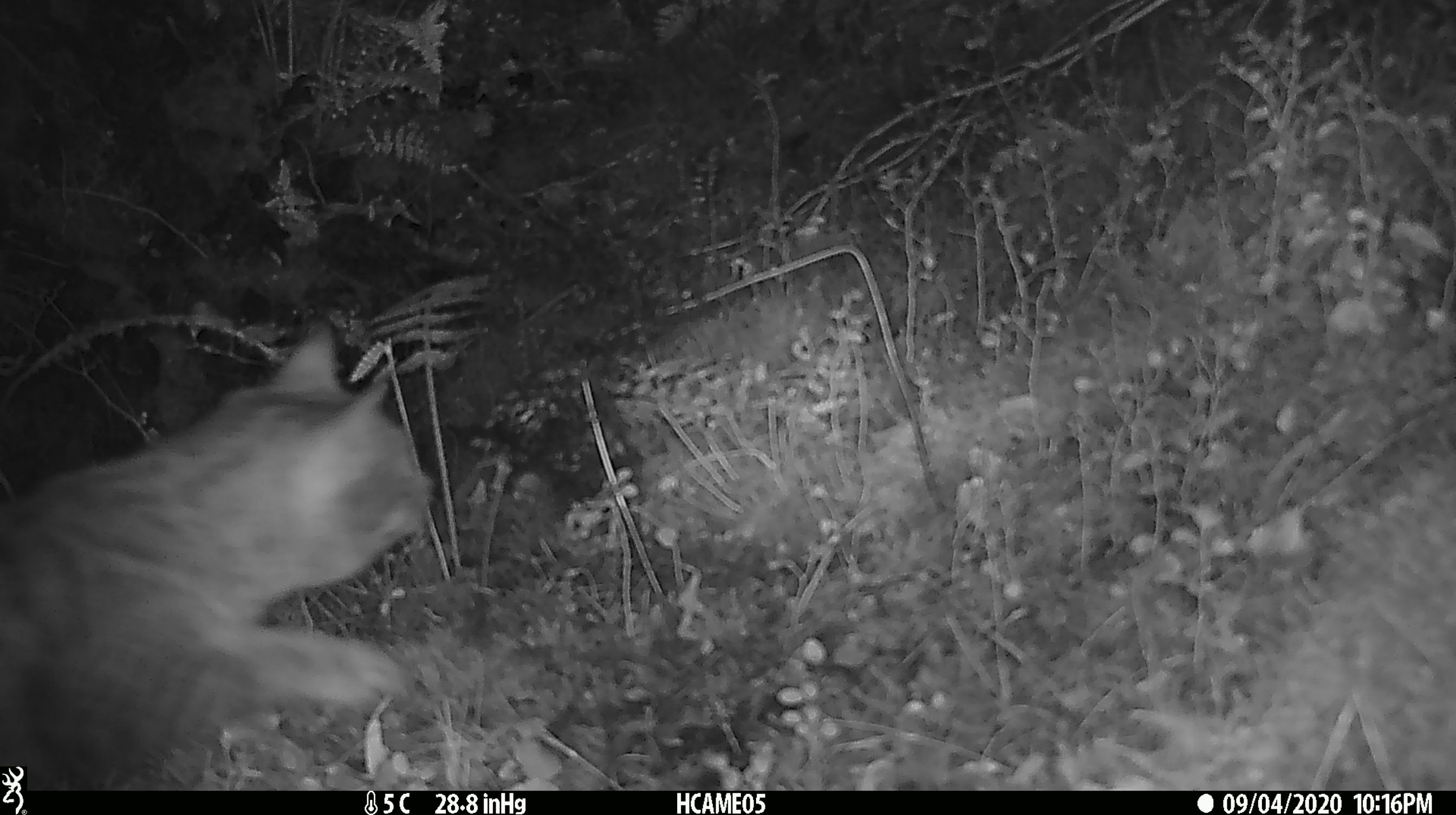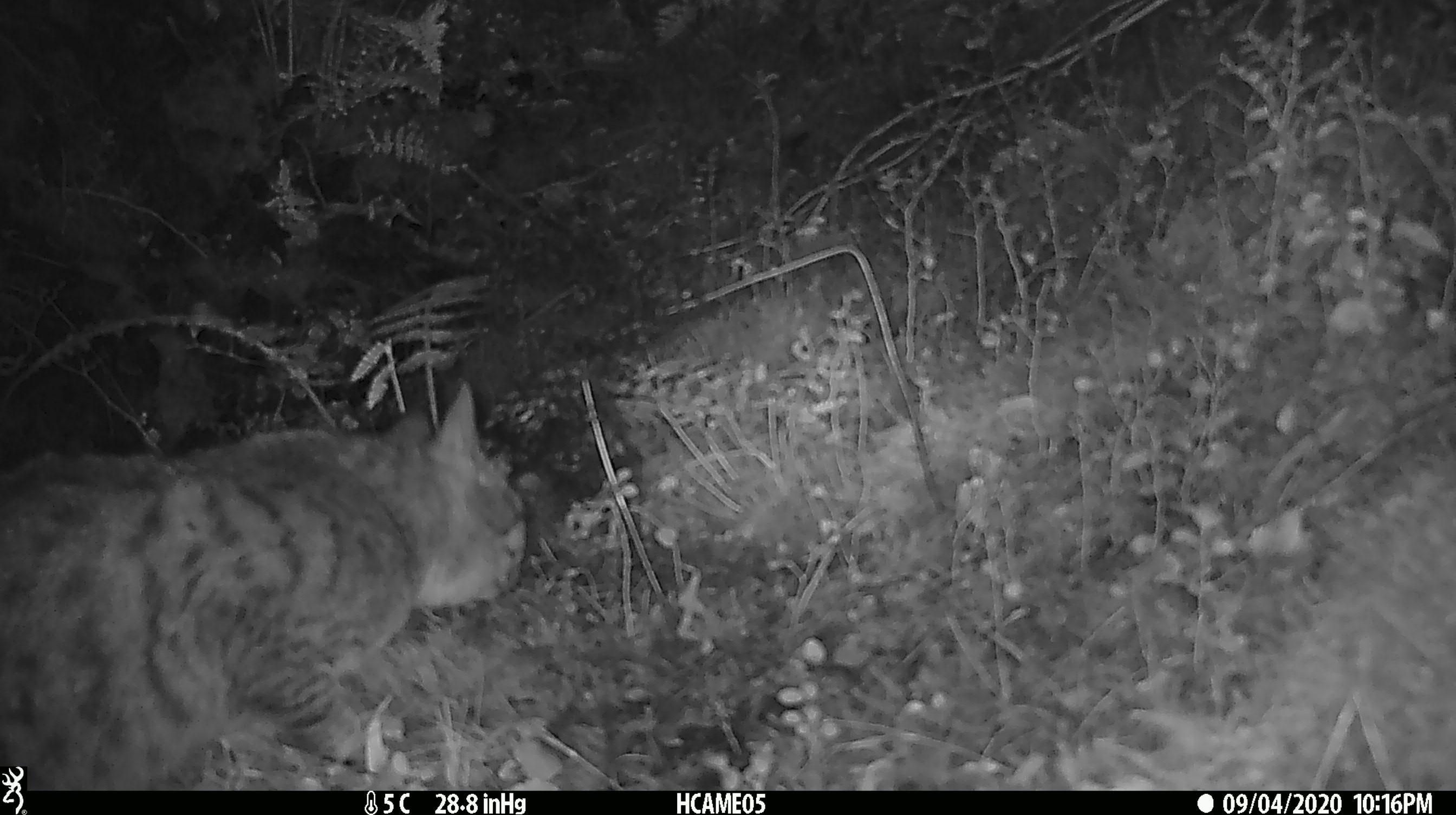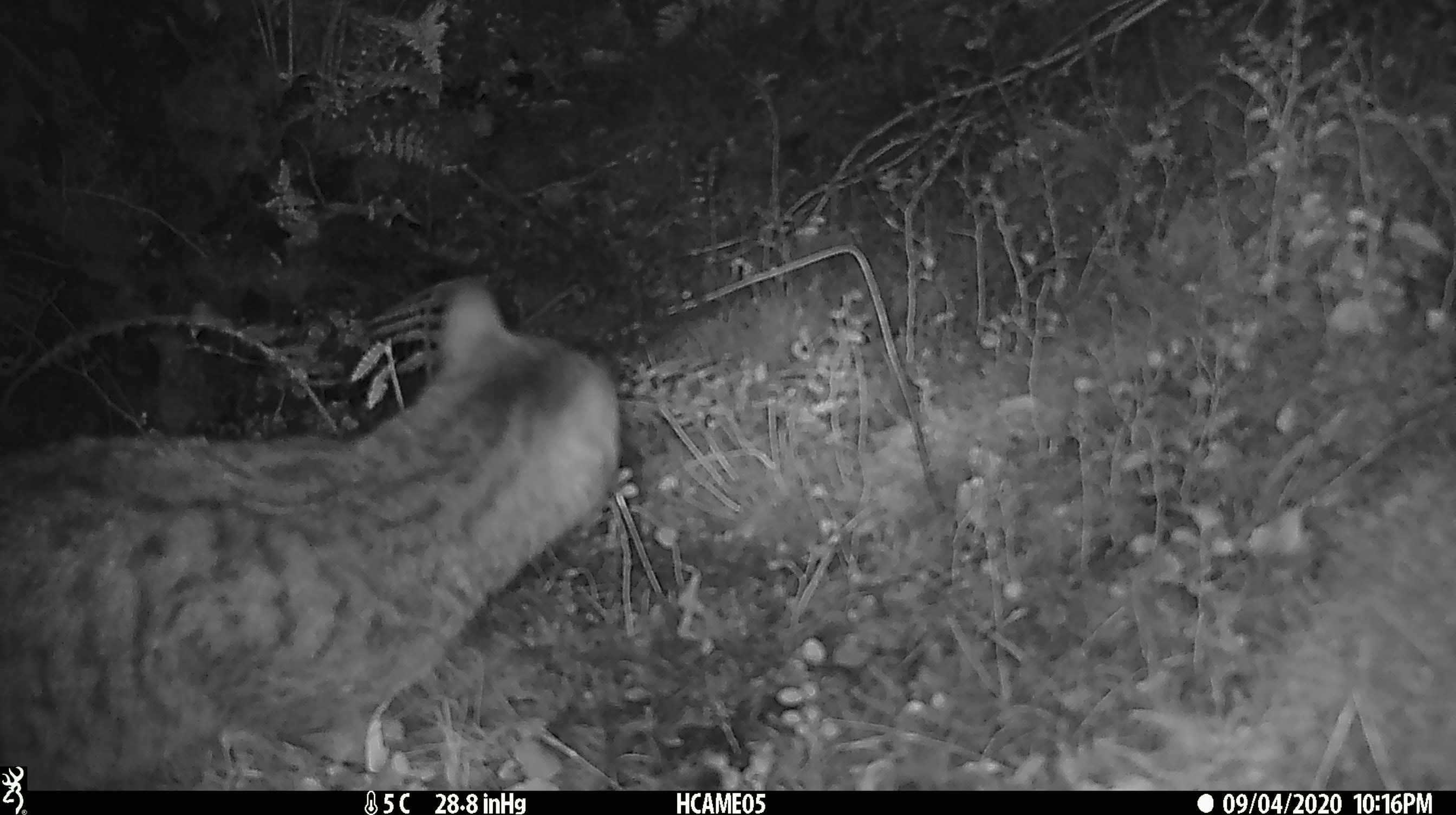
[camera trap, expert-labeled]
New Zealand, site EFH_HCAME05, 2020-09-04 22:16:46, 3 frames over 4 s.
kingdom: Animalia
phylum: Chordata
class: Mammalia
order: Carnivora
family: Felidae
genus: Felis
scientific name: Felis catus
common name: domestic cat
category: cat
Cat (domestic cat) (Felis catus).